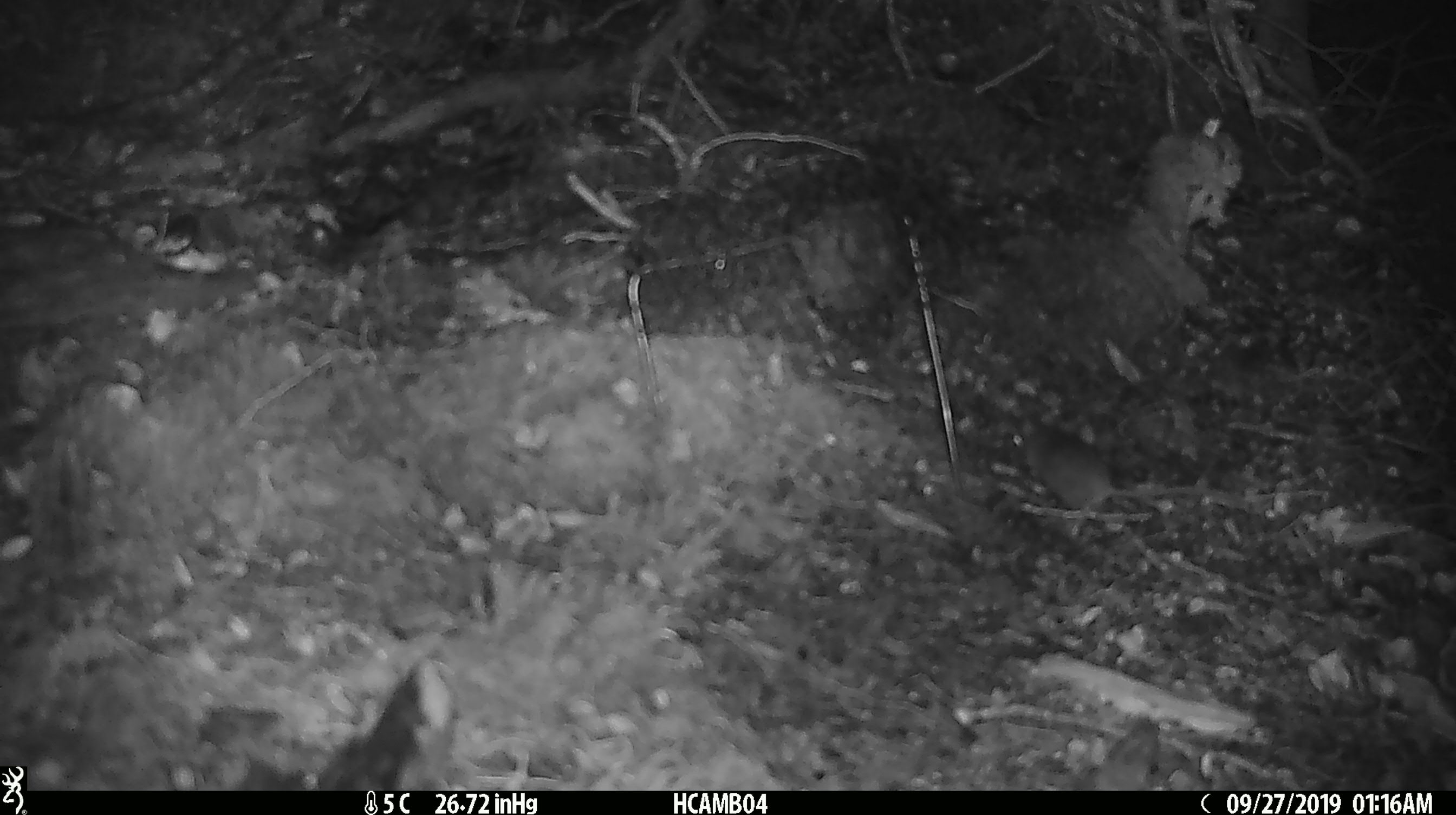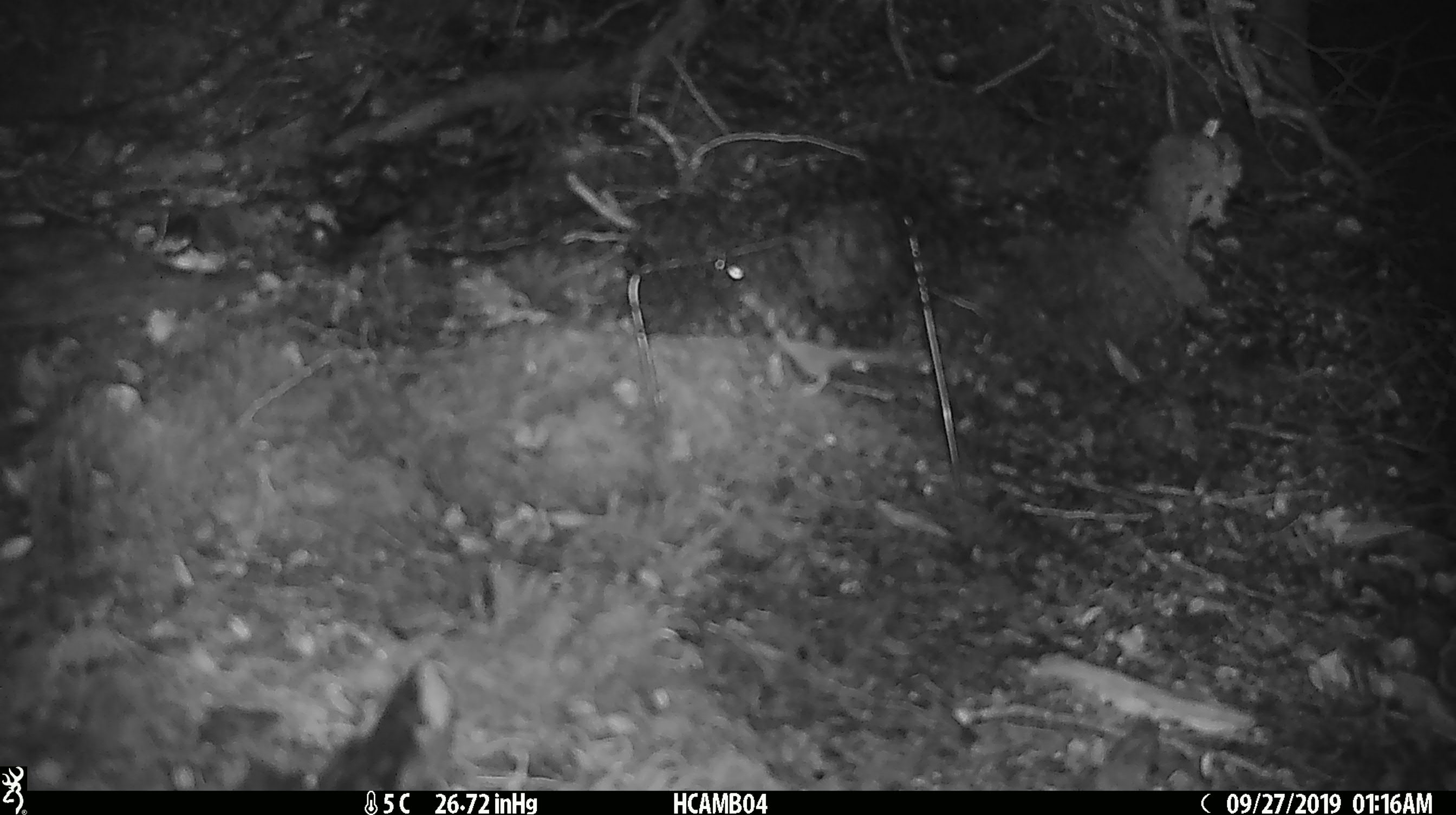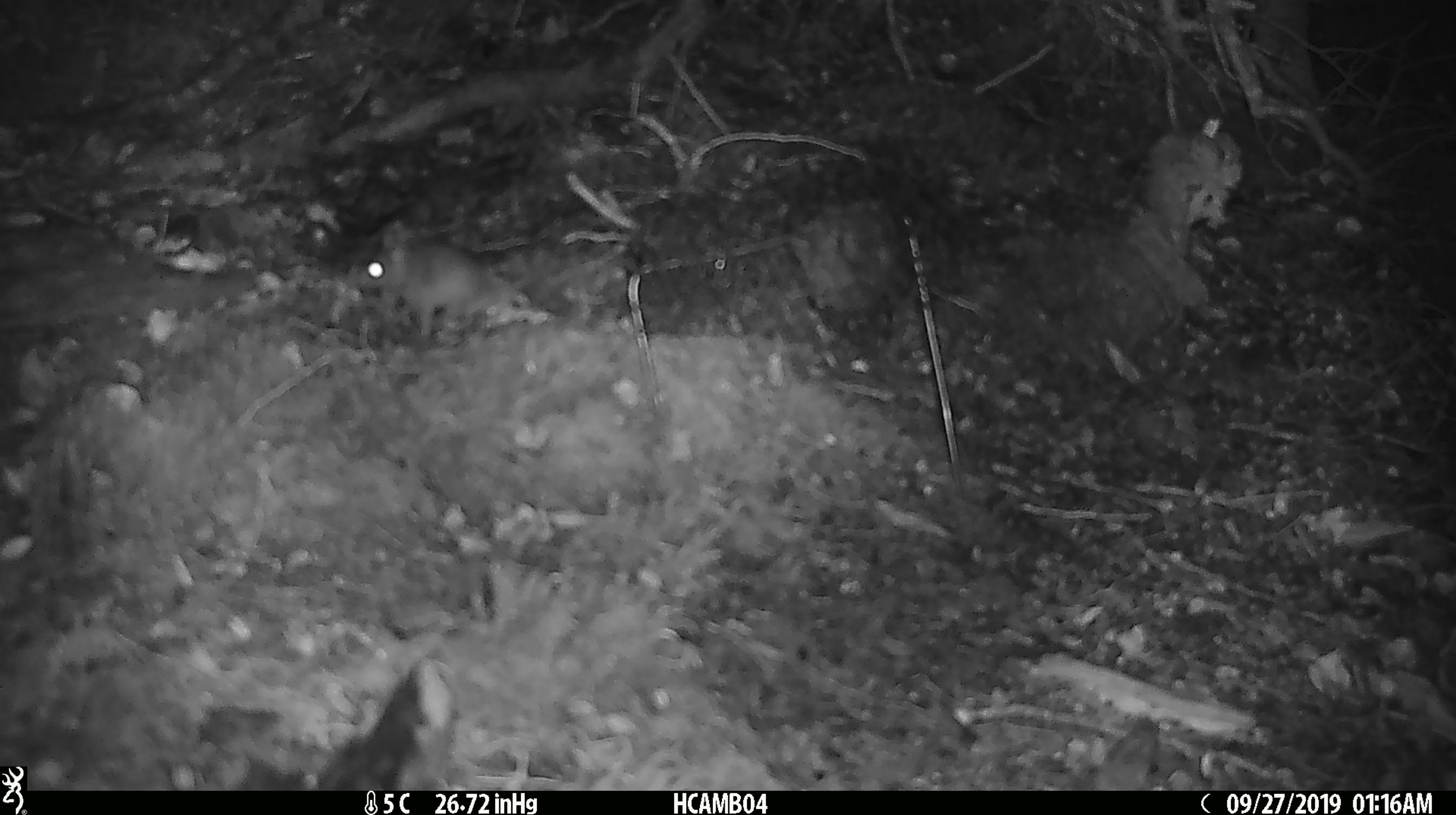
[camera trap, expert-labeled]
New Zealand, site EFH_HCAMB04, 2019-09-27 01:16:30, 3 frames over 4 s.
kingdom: Animalia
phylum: Chordata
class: Mammalia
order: Rodentia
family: Muridae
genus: Mus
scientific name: Mus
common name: mouse